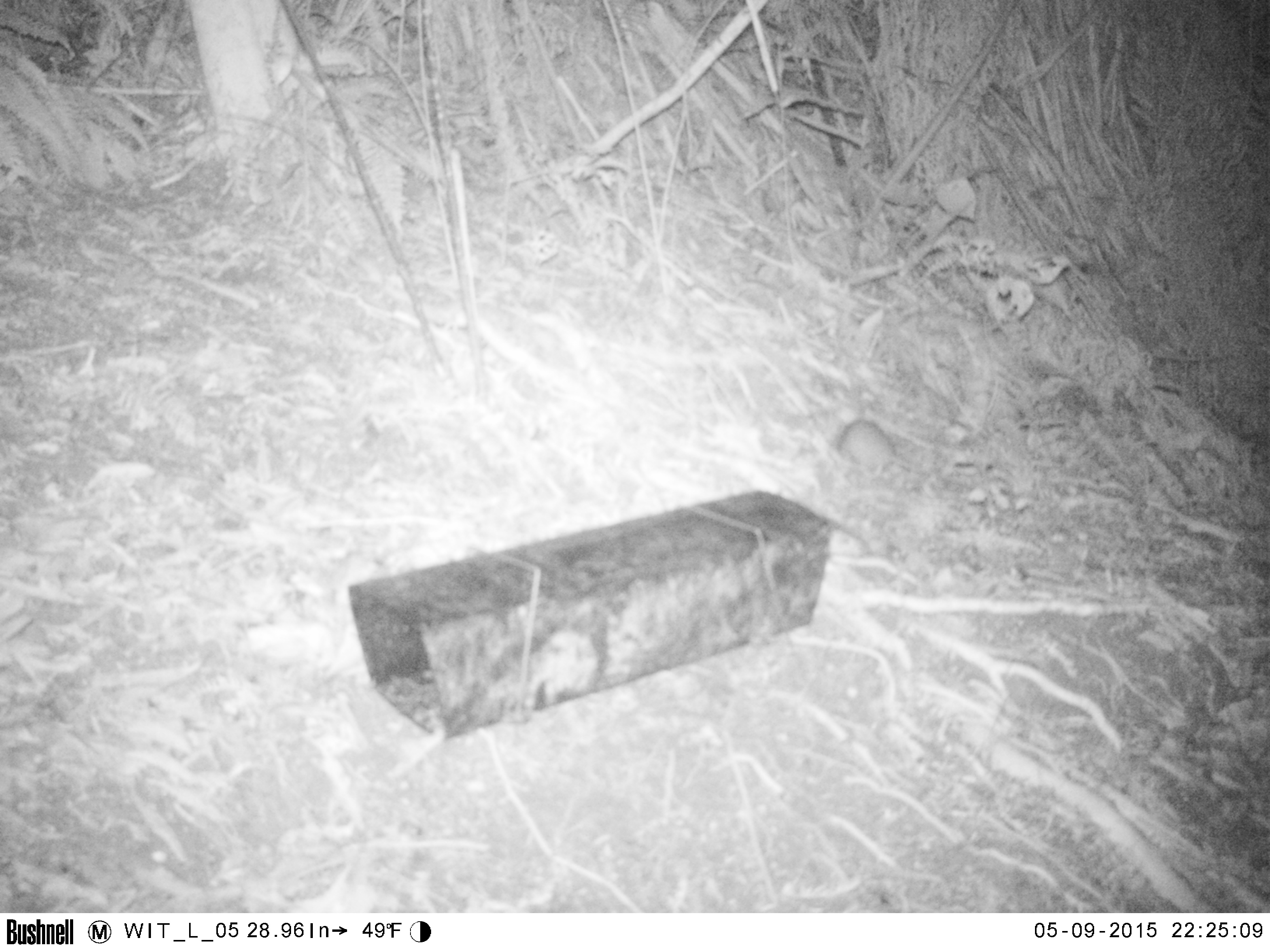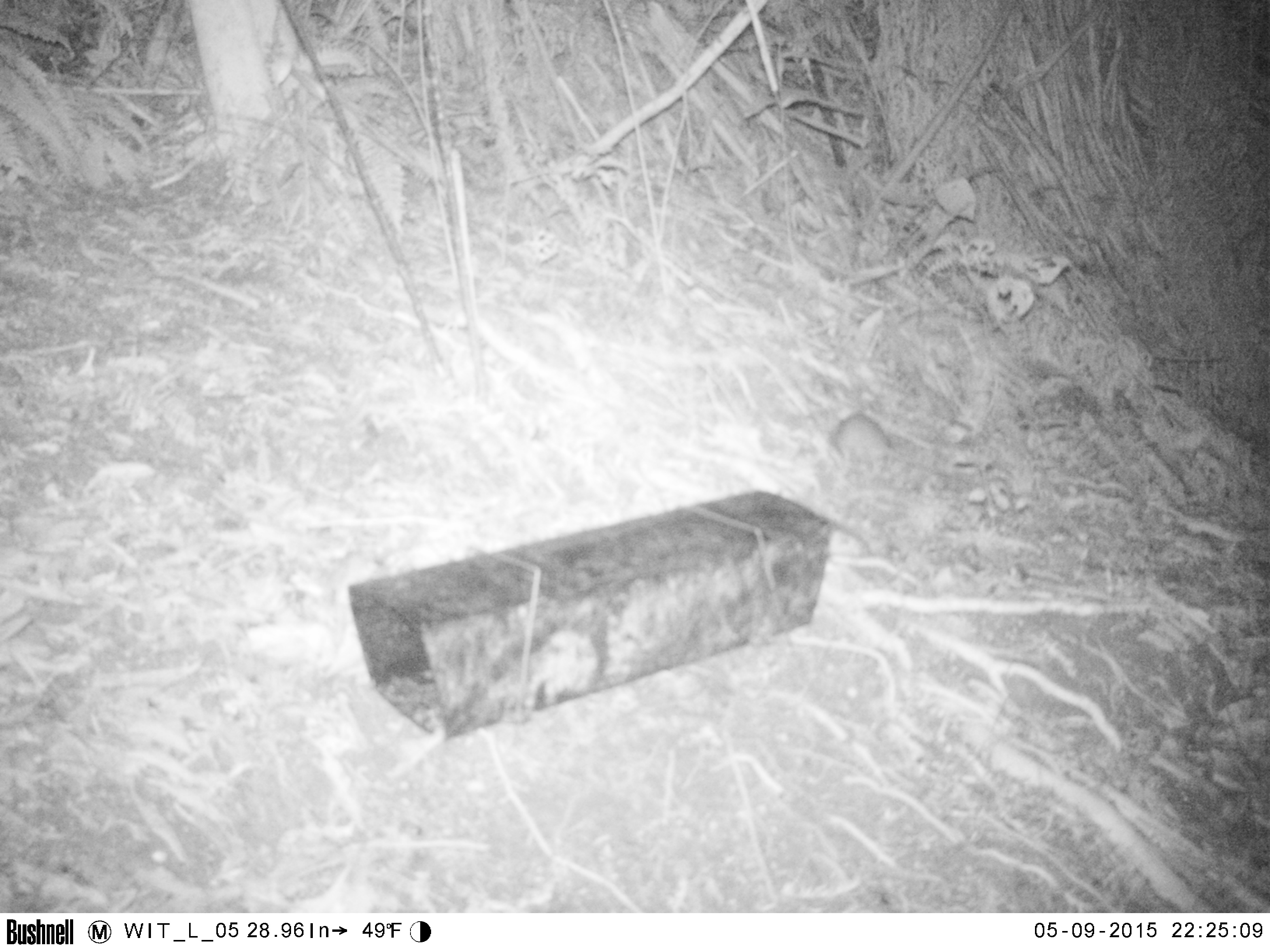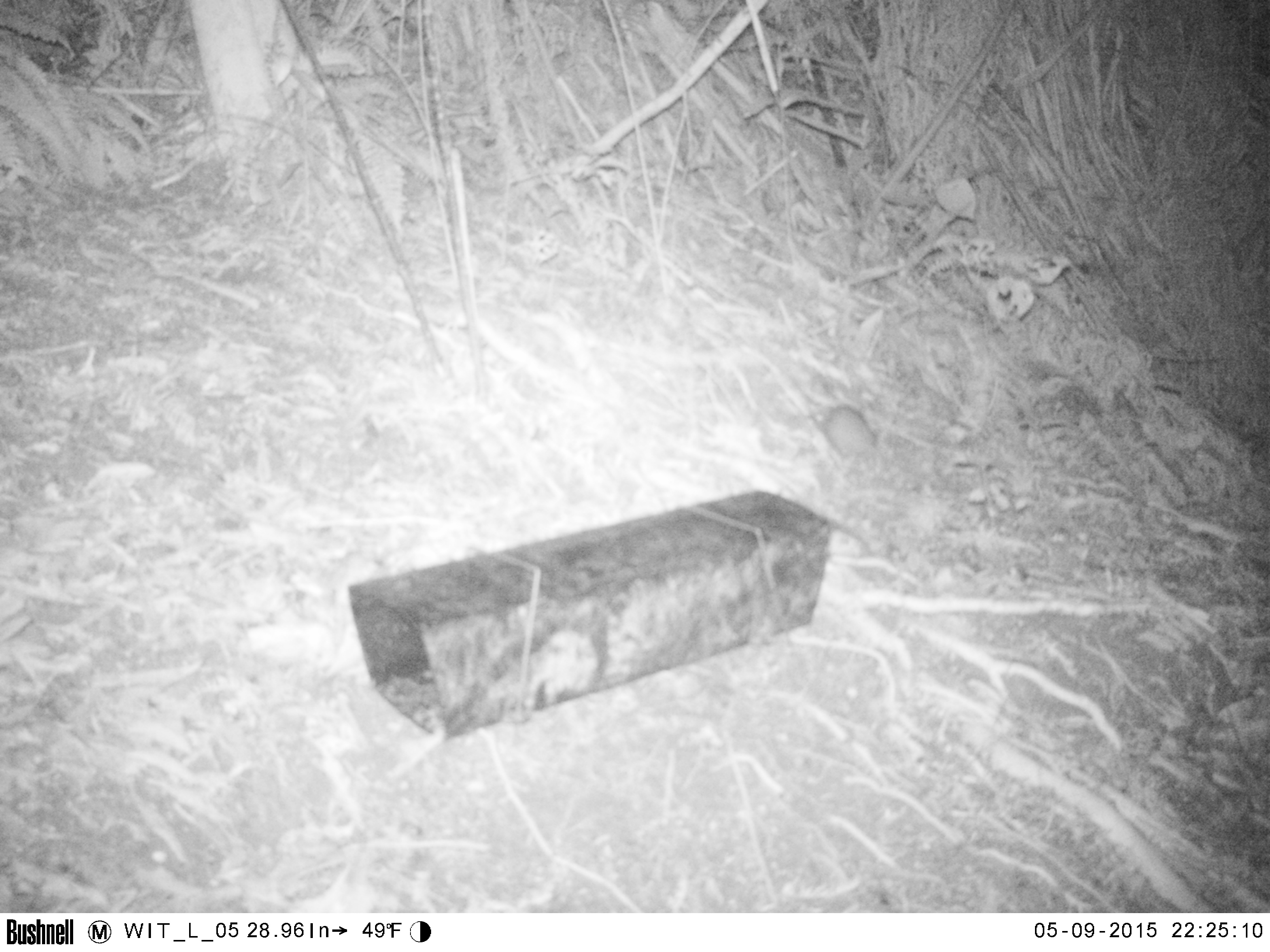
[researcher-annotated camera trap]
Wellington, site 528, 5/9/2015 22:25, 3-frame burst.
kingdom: Animalia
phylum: Chordata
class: Mammalia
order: Rodentia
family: Muridae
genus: Rattus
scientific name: Rattus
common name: rat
Rat (Rattus).